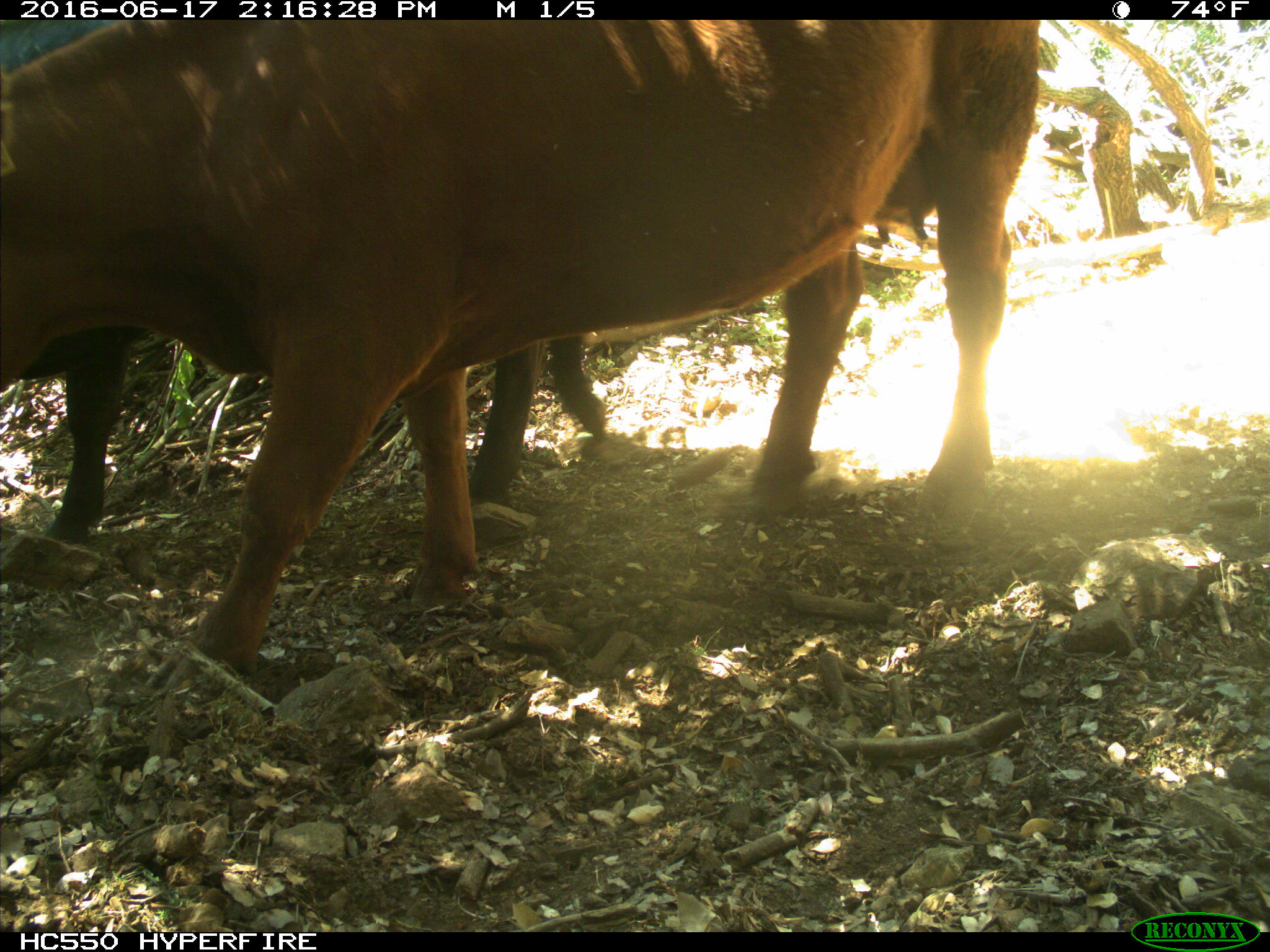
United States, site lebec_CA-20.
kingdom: Animalia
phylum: Chordata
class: Mammalia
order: Artiodactyla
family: Bovidae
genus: Bos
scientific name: Bos taurus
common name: domestic cow